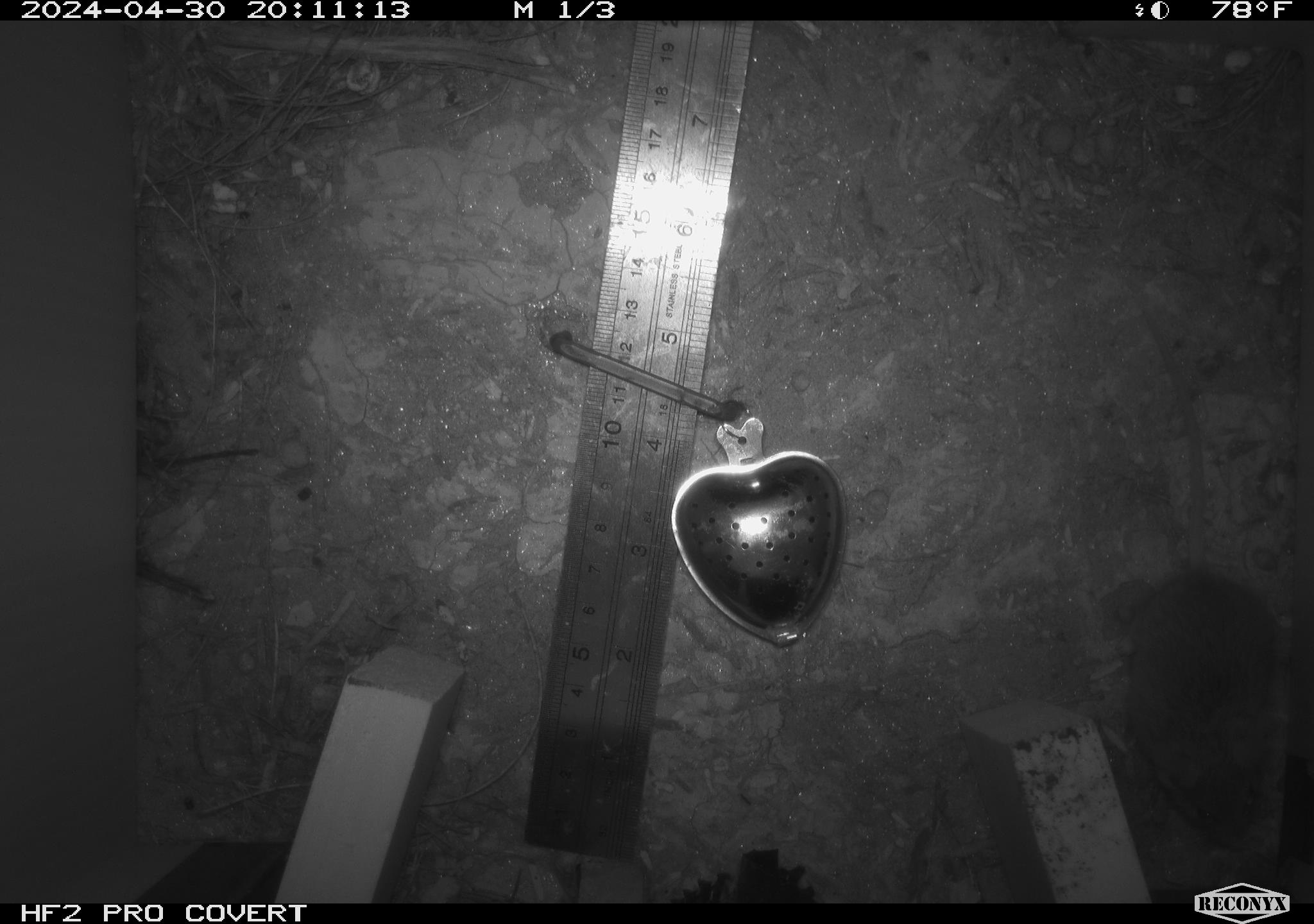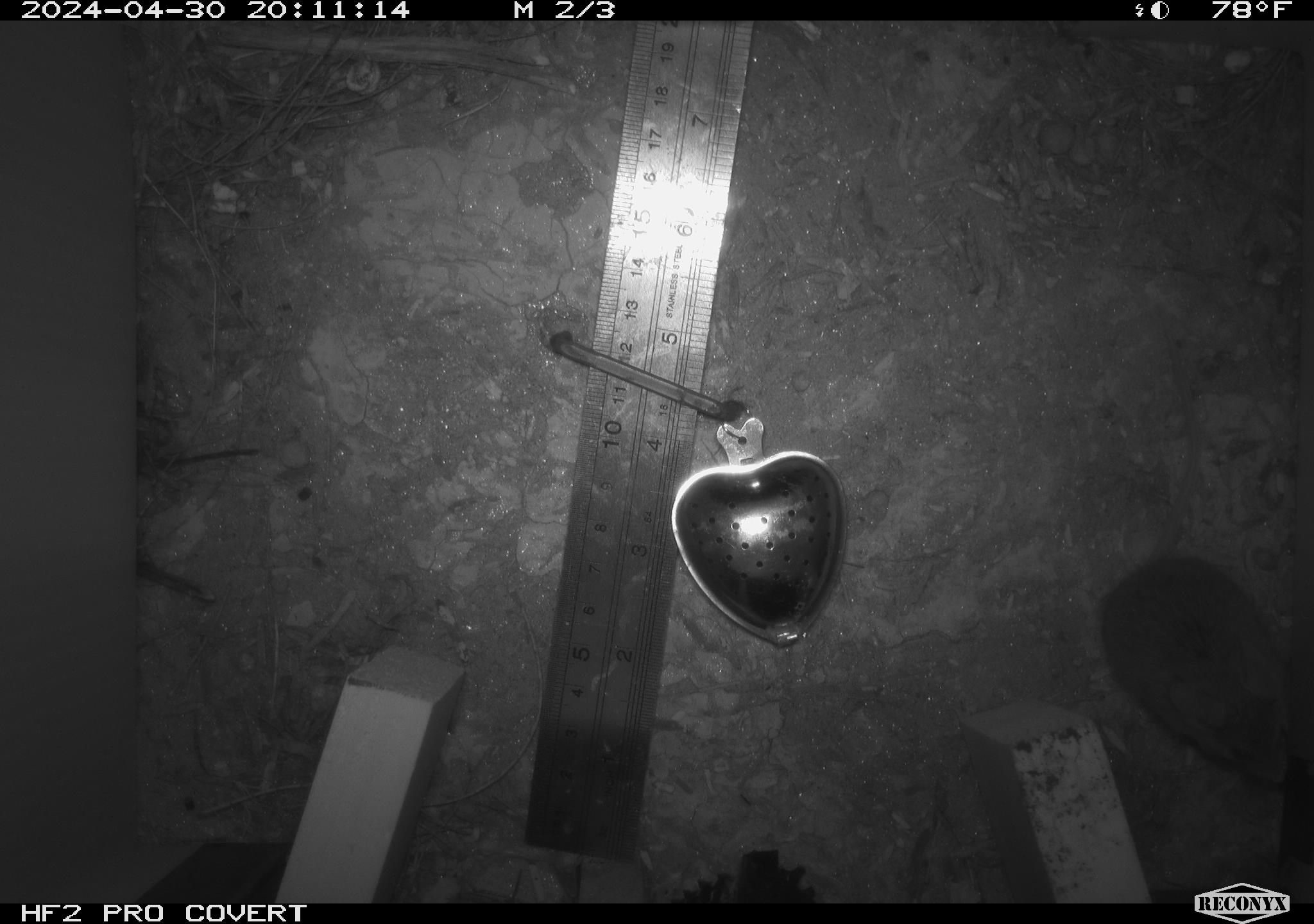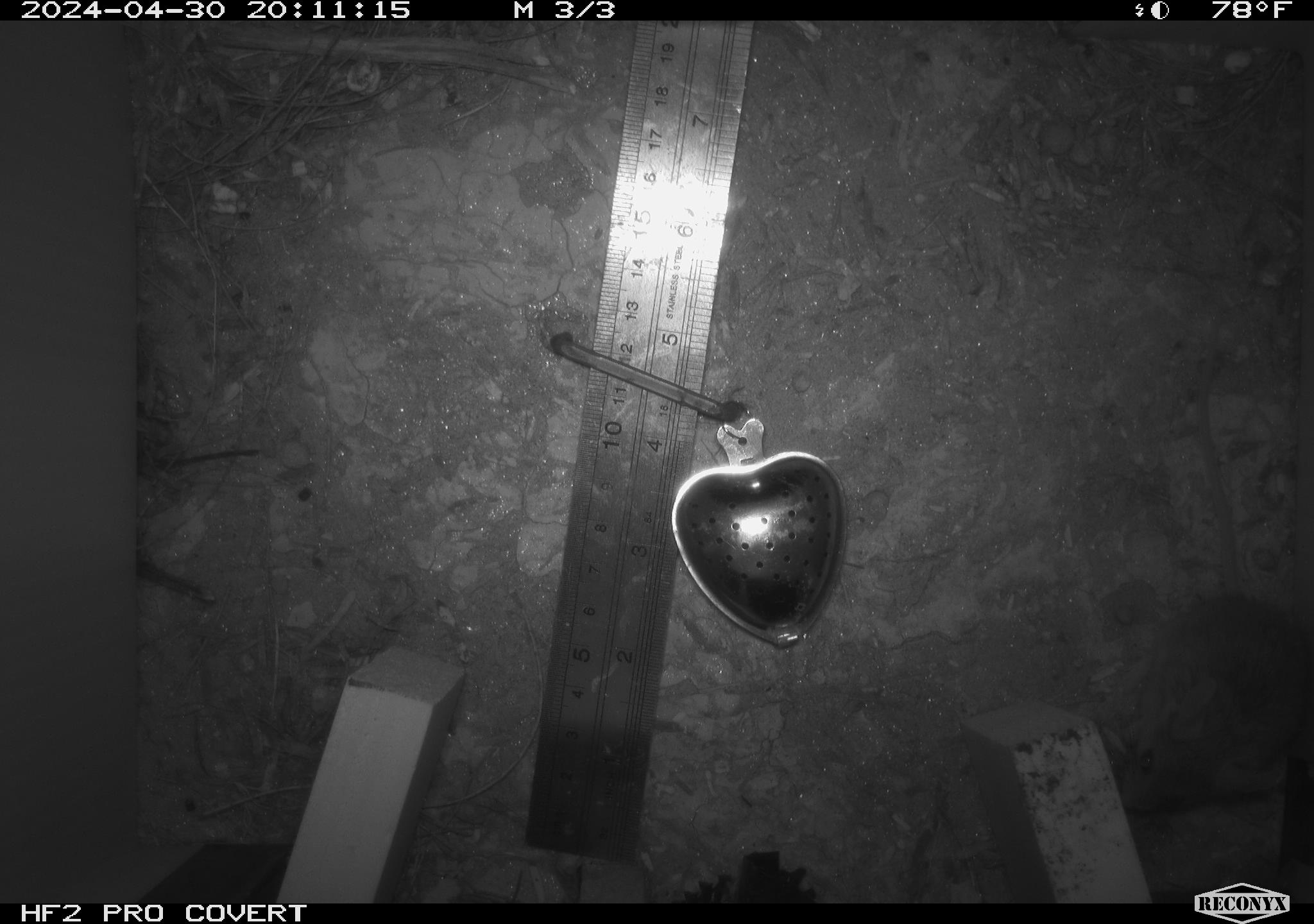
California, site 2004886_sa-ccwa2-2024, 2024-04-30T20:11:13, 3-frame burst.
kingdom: Animalia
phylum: Chordata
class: Mammalia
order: Rodentia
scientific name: Rodentia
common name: mouse species